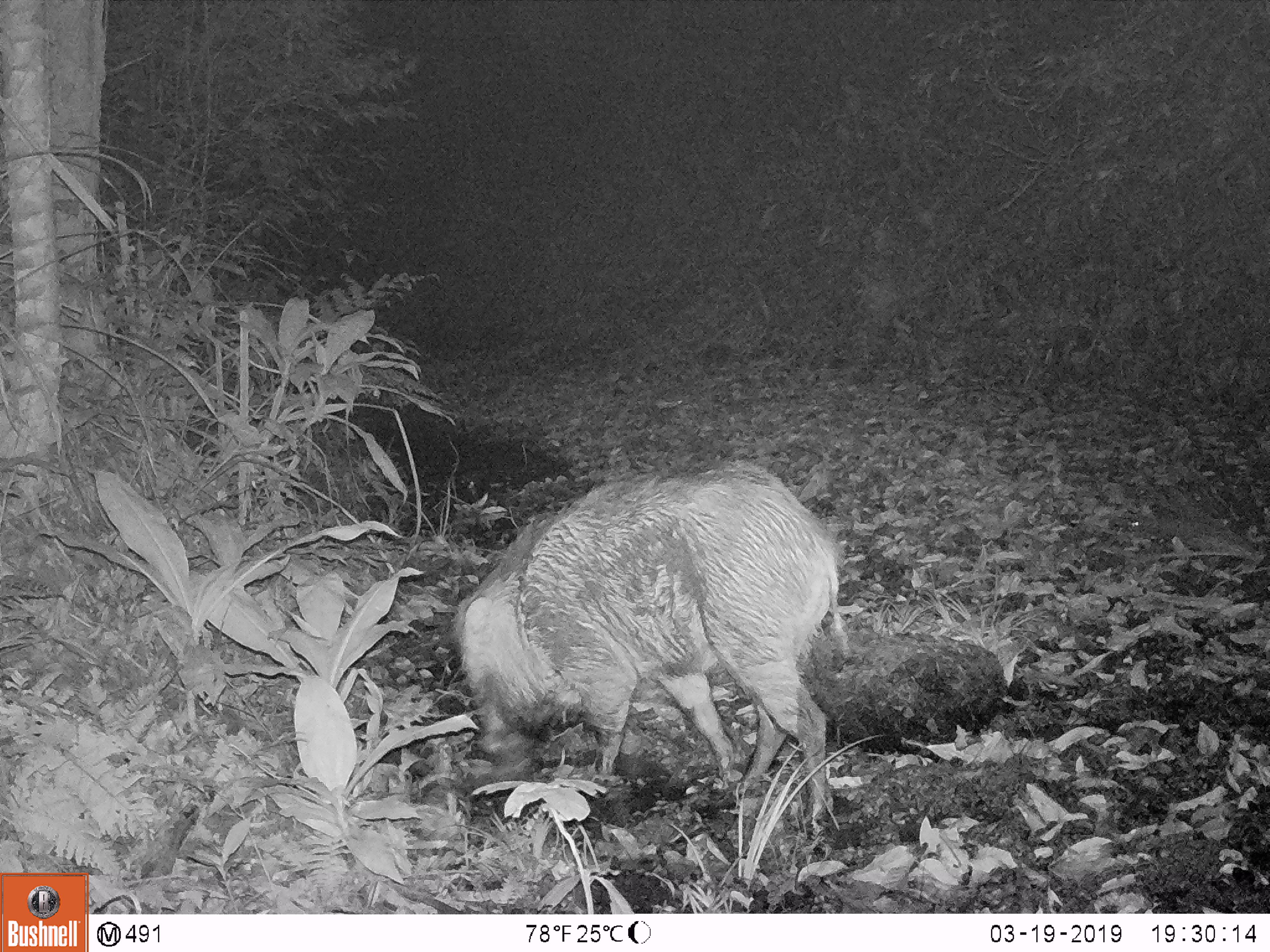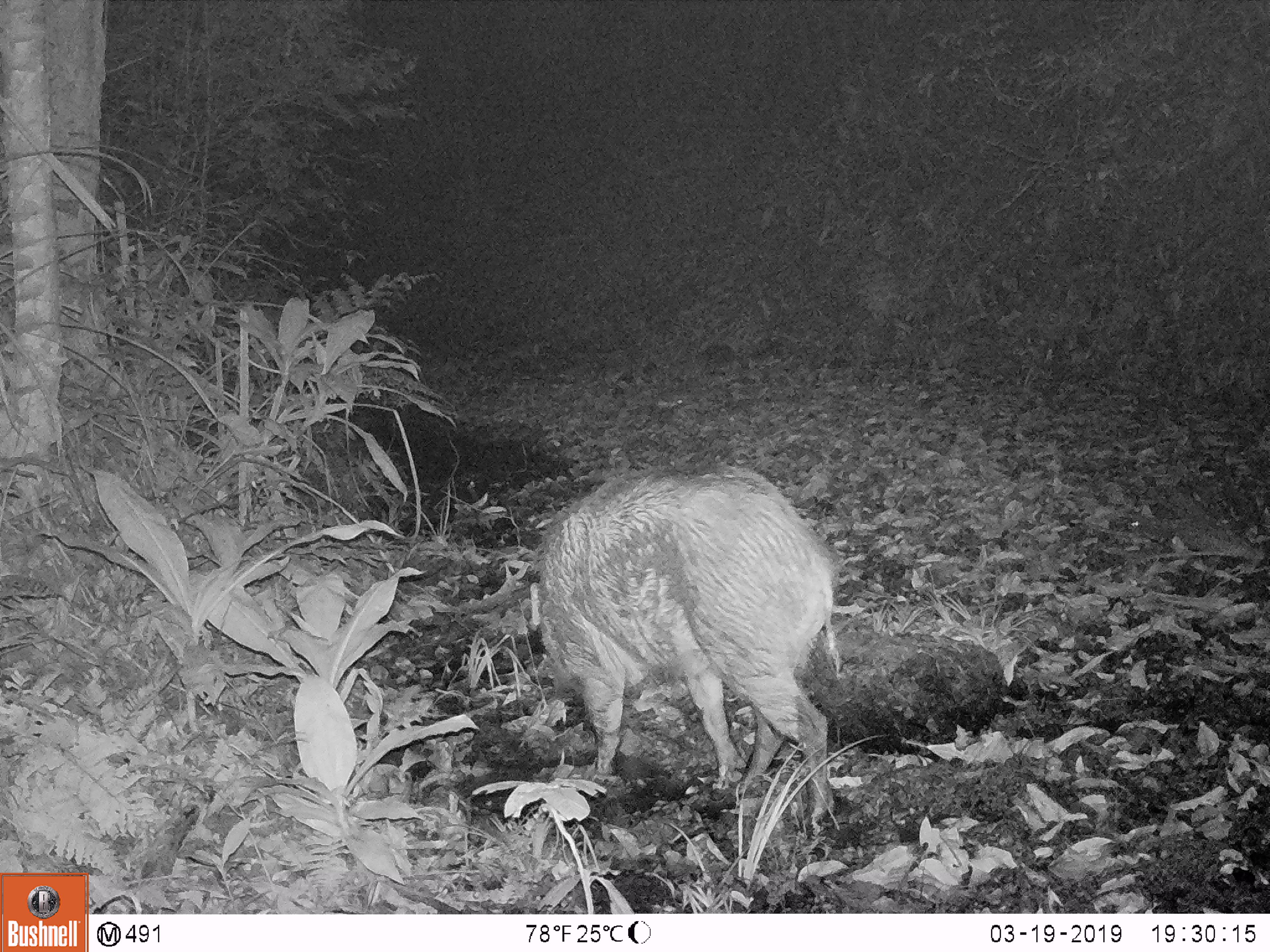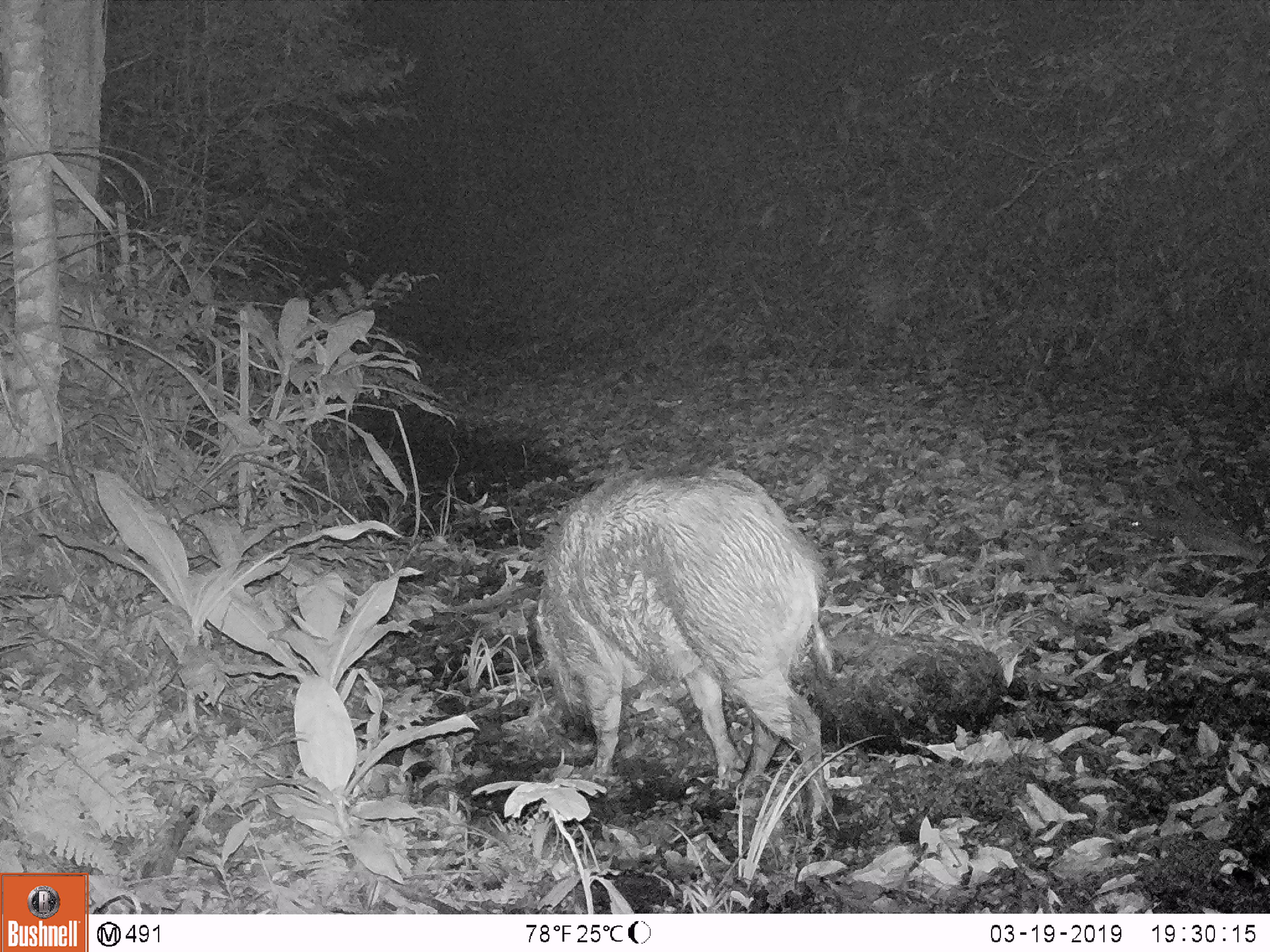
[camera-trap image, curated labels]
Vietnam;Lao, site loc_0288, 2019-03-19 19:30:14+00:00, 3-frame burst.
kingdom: Animalia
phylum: Chordata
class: Mammalia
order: Artiodactyla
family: Suidae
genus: Sus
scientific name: Sus scrofa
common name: eurasian wild pig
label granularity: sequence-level